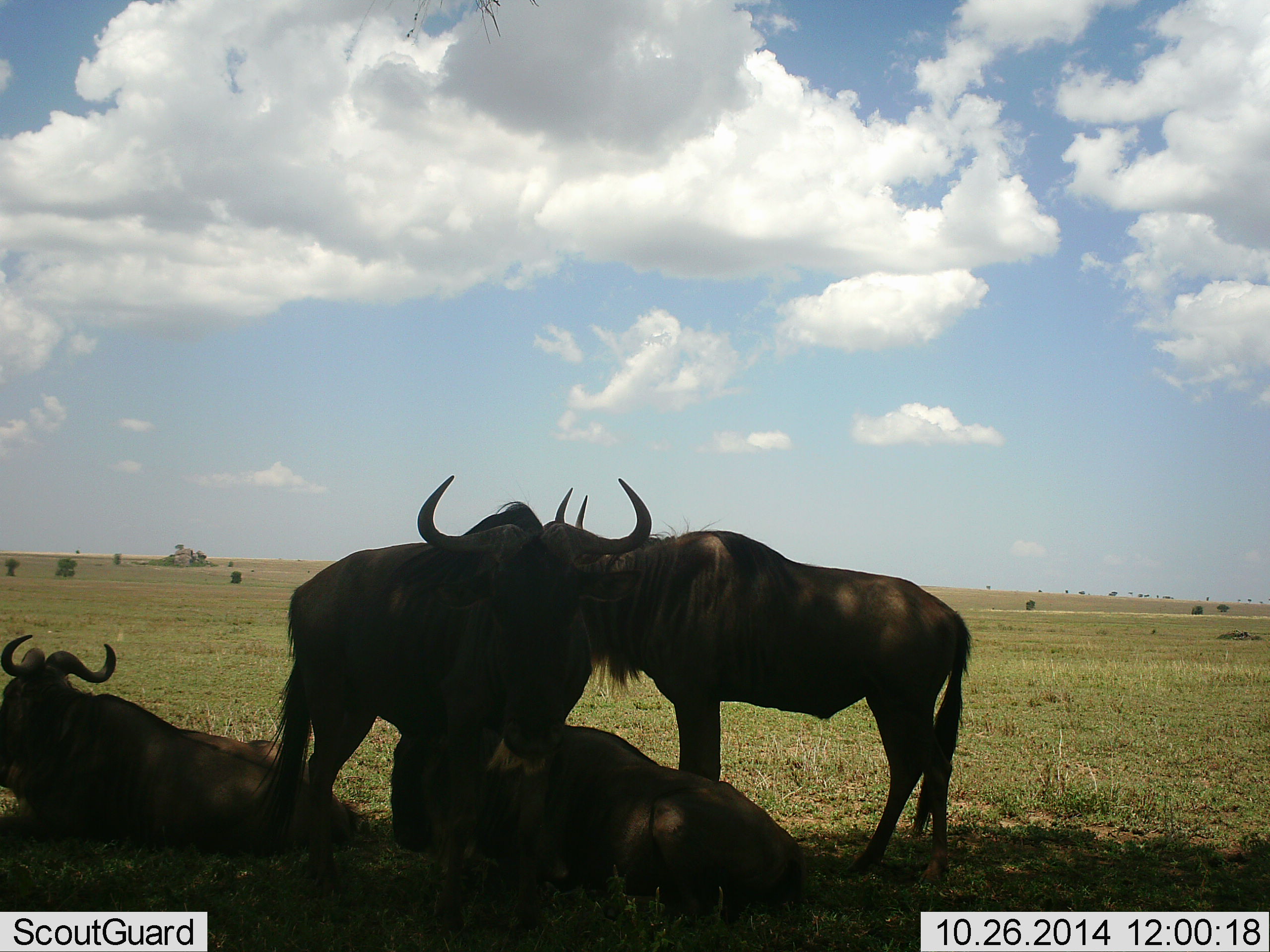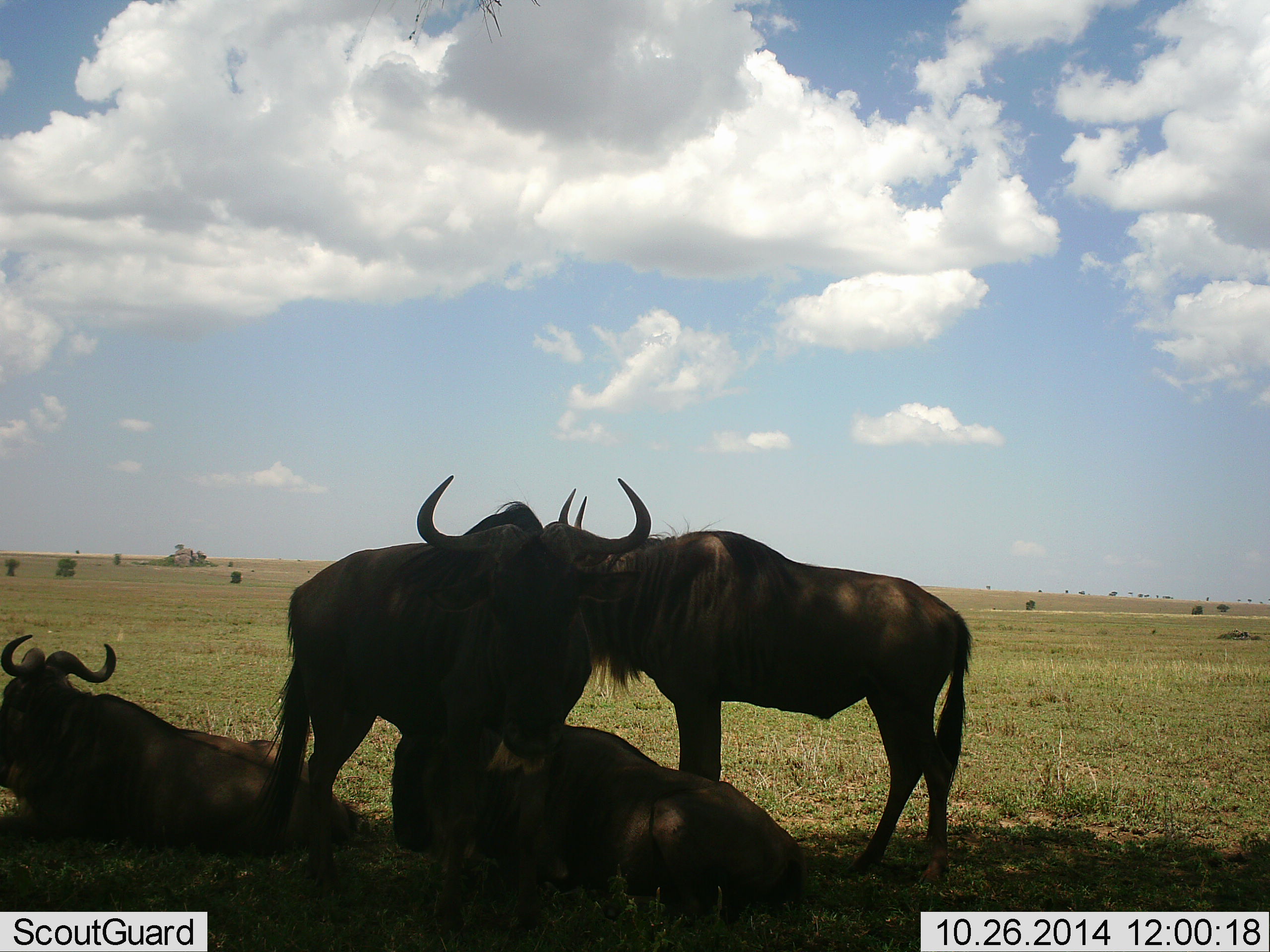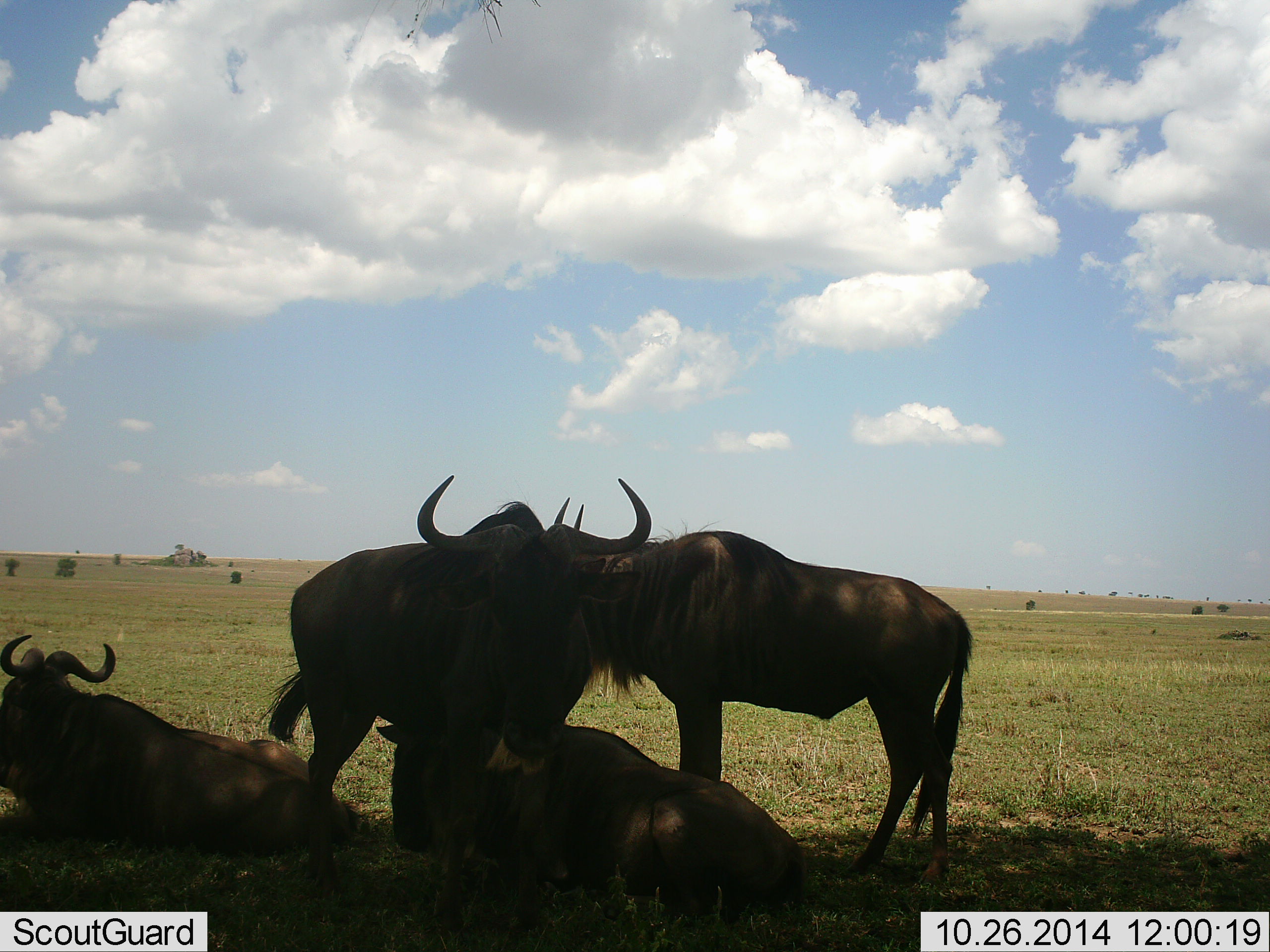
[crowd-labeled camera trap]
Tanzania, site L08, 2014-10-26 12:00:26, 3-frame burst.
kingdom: Animalia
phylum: Chordata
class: Mammalia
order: Artiodactyla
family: Bovidae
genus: Connochaetes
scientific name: Connochaetes taurinus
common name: blue wildebeest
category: wildebeest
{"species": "wildebeest (blue wildebeest) (Connochaetes taurinus)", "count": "4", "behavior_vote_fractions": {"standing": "82%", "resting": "100%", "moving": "0%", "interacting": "18%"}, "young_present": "0%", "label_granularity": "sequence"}